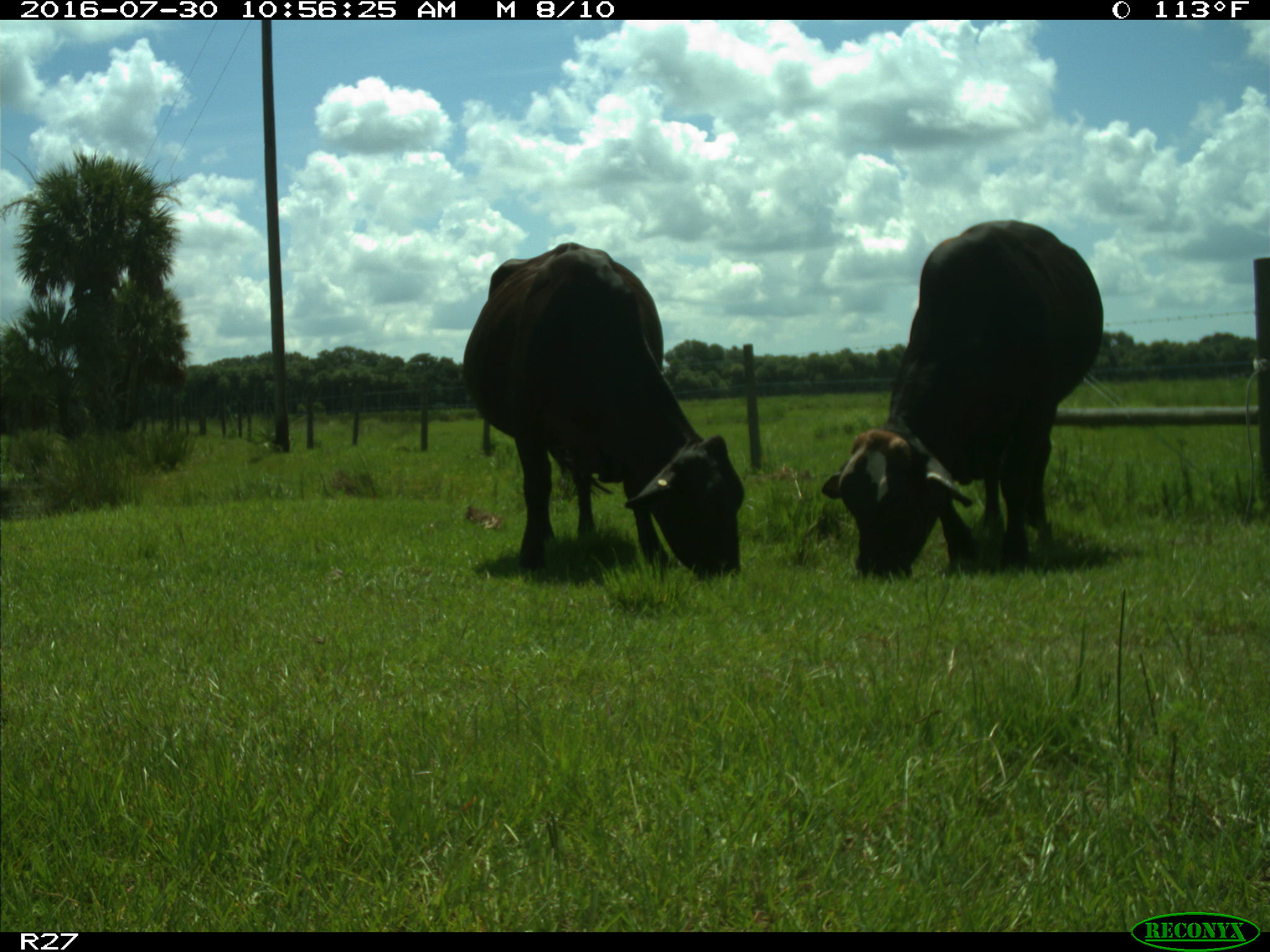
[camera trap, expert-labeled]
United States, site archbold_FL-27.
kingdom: Animalia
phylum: Chordata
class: Mammalia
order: Artiodactyla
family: Bovidae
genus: Bos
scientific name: Bos taurus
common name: domestic cow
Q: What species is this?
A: Bos taurus (domestic cow).